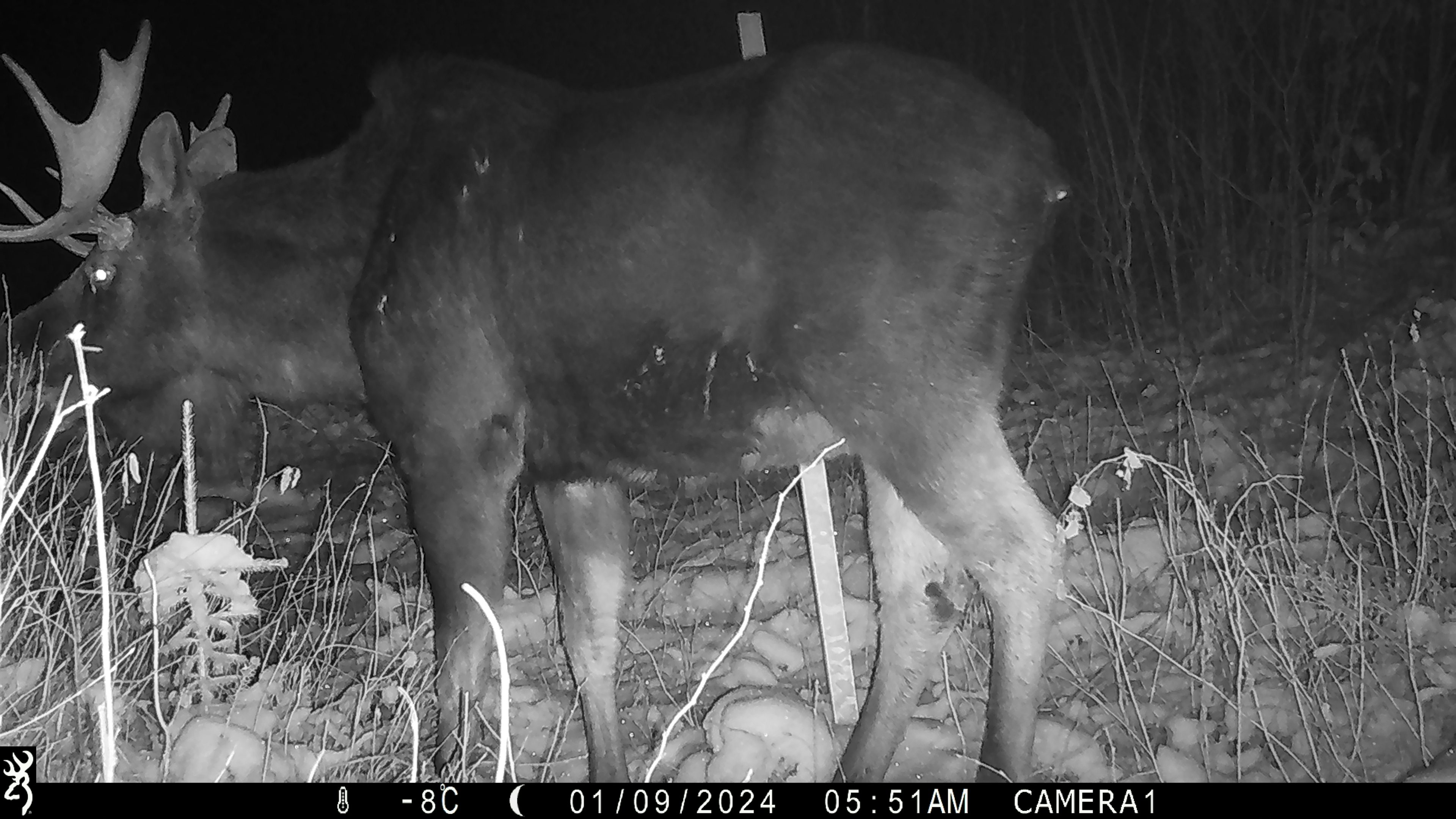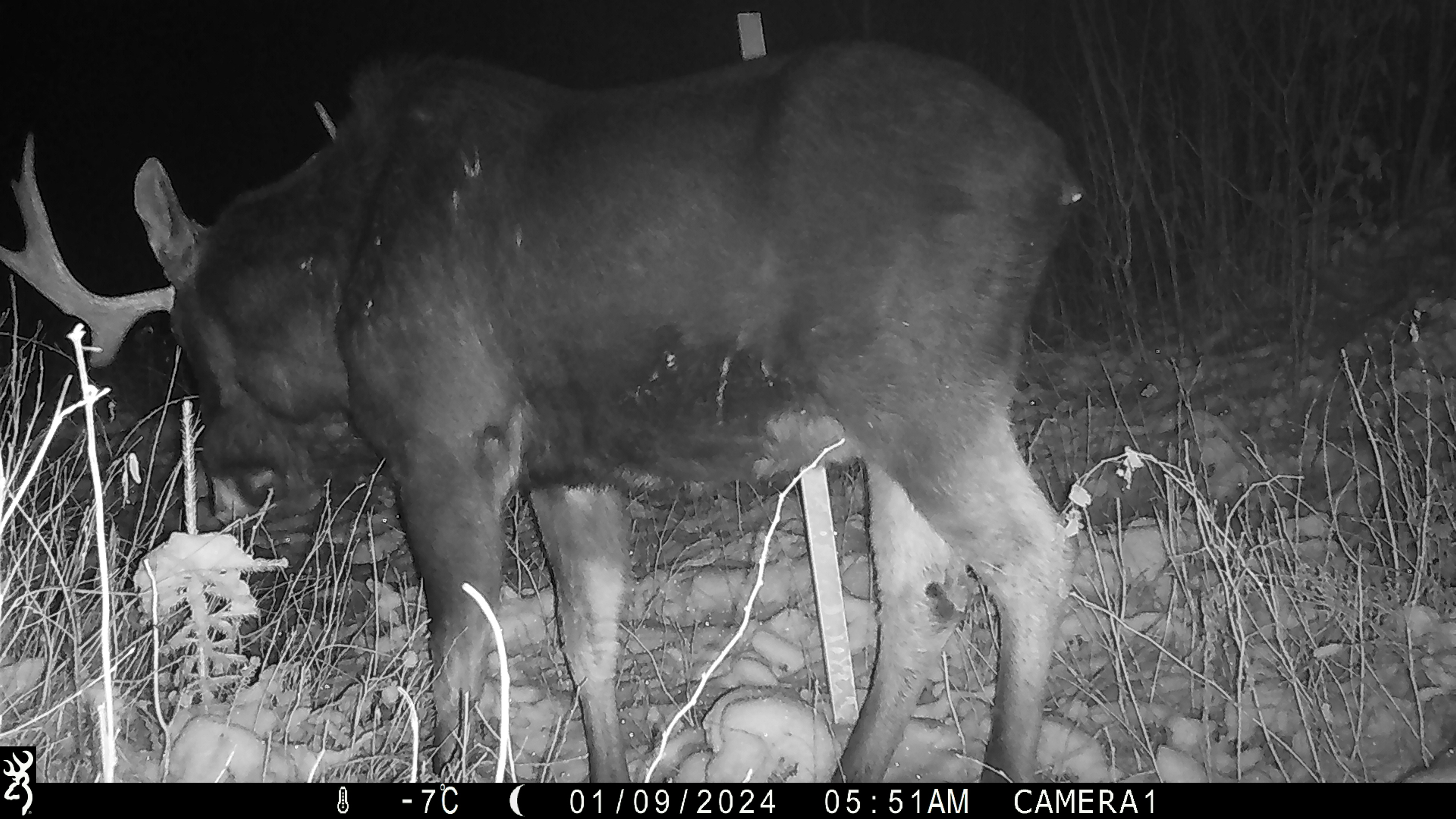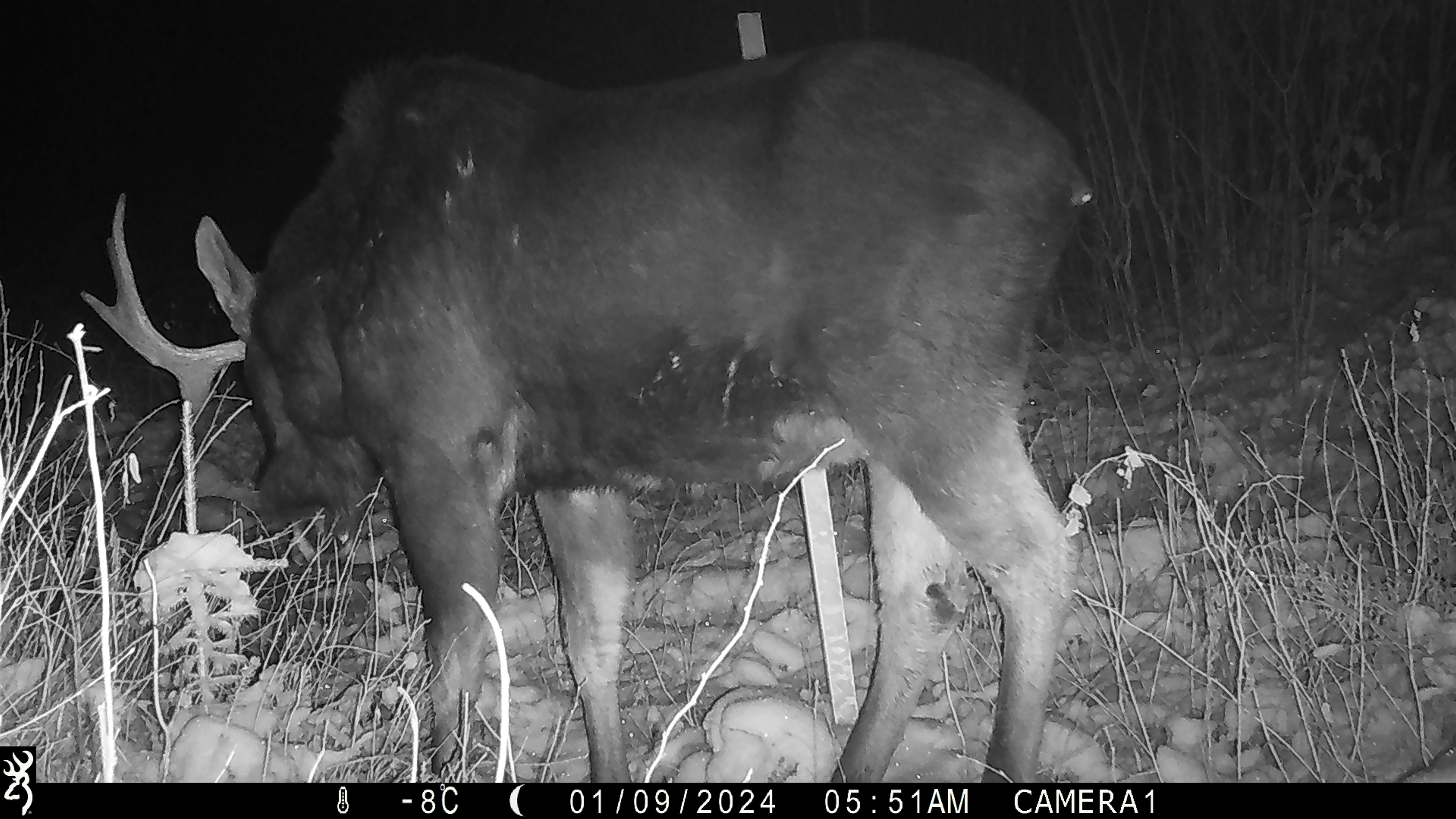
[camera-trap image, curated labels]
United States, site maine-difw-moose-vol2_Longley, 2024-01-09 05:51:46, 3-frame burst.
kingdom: Animalia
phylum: Chordata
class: Mammalia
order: Artiodactyla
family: Cervidae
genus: Alces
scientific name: Alces alces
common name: moose